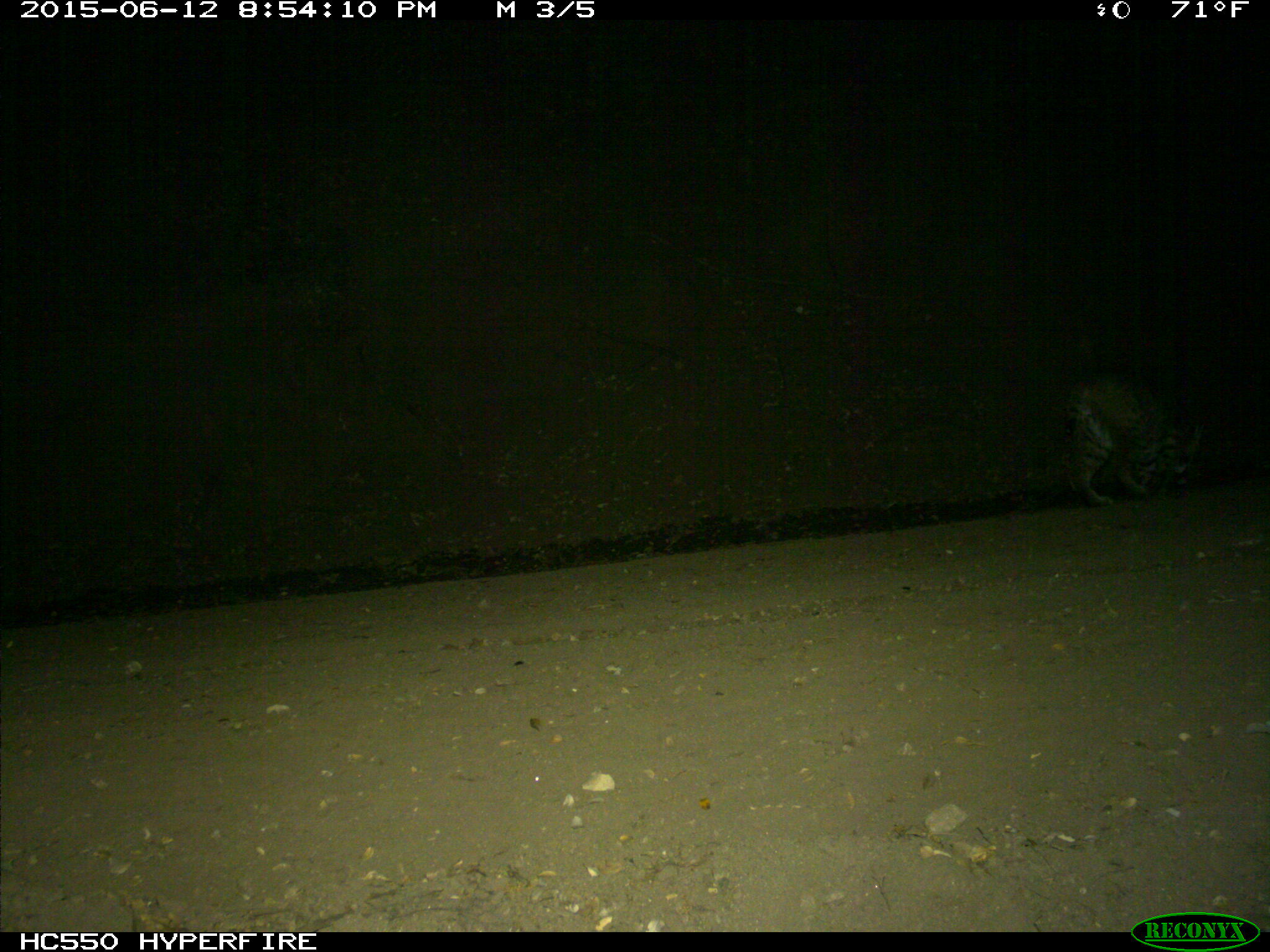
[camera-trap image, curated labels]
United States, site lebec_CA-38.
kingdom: Animalia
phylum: Chordata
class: Mammalia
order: Carnivora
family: Felidae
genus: Lynx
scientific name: Lynx rufus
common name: bobcat